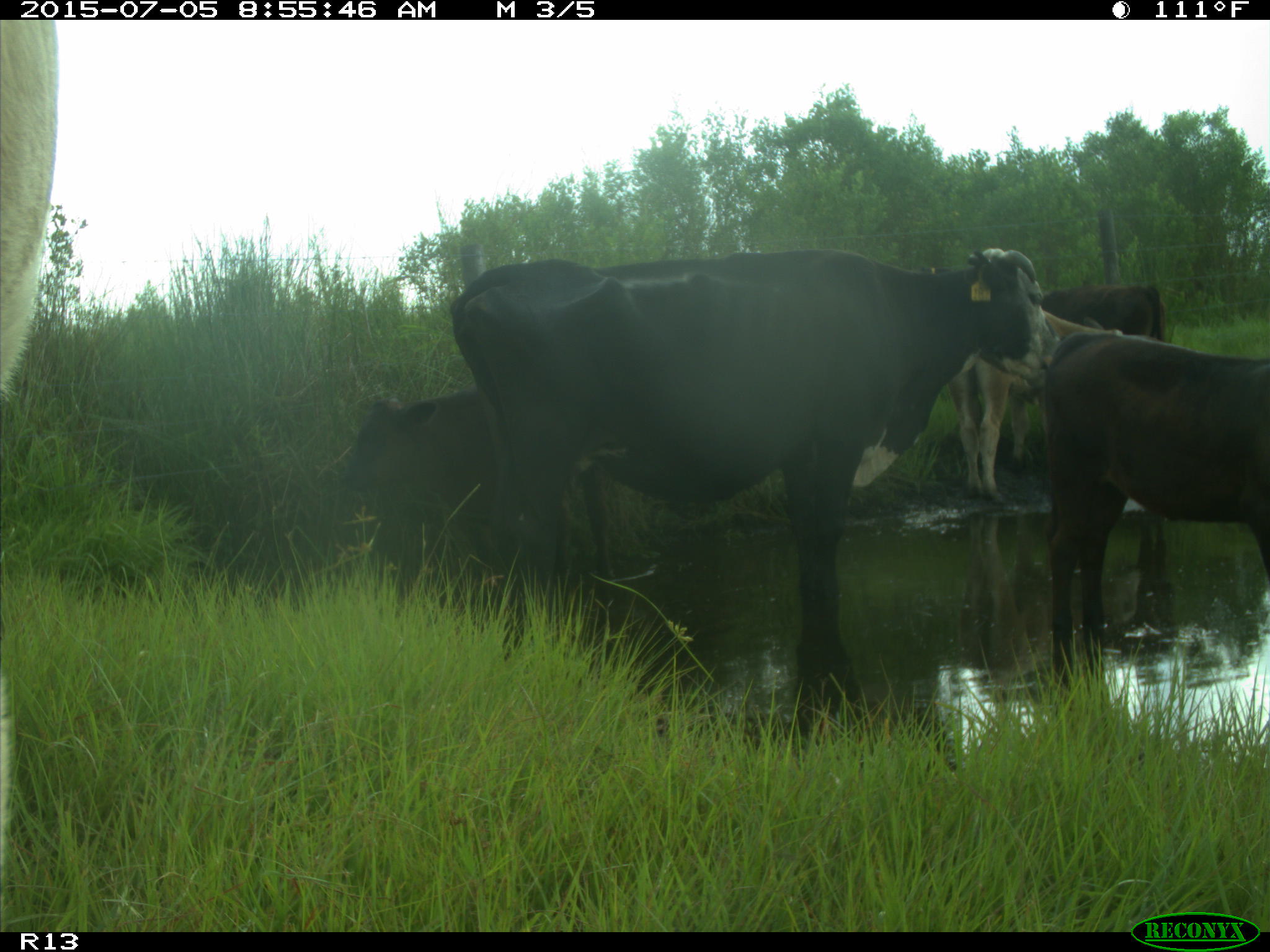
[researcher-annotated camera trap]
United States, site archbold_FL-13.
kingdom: Animalia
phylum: Chordata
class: Mammalia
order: Artiodactyla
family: Bovidae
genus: Bos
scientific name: Bos taurus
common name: domestic cow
Bos taurus (domestic cow).